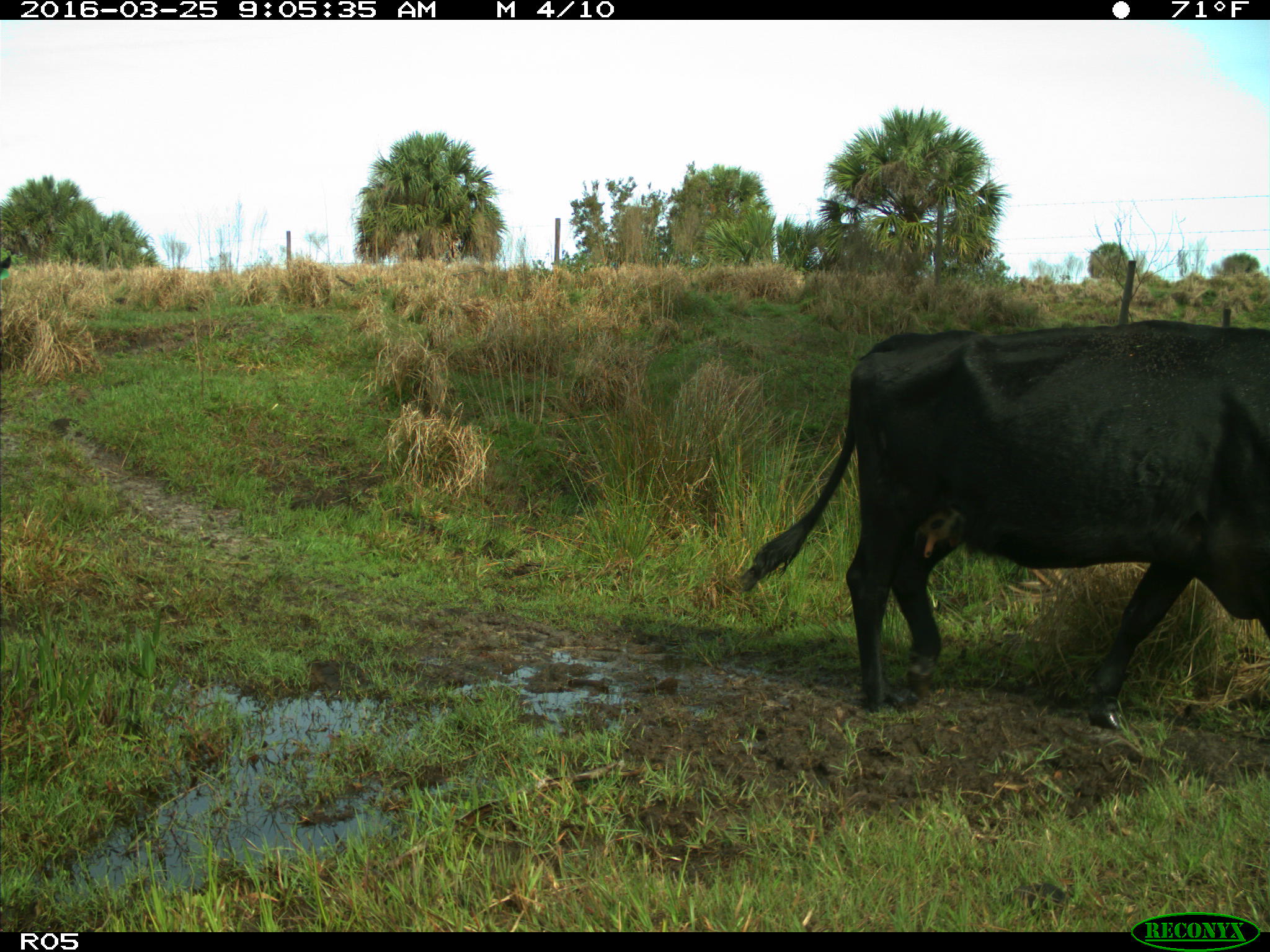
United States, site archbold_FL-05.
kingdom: Animalia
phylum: Chordata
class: Mammalia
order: Artiodactyla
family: Bovidae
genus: Bos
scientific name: Bos taurus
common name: domestic cow